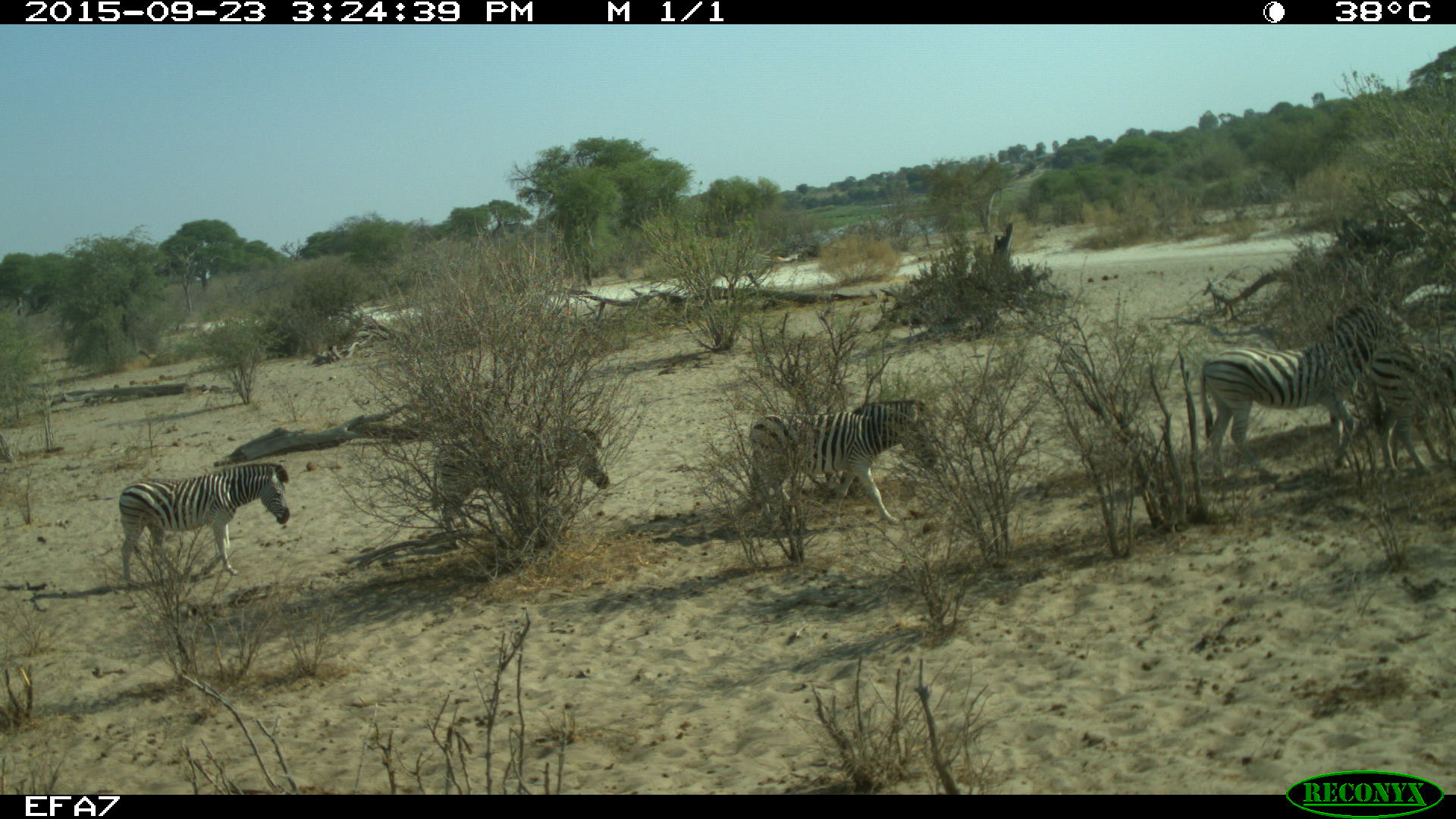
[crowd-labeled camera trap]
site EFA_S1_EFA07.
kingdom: Animalia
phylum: Chordata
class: Mammalia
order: Perissodactyla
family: Equidae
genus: Equus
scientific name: Equus quagga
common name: plains zebra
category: zebraplains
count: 6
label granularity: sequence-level